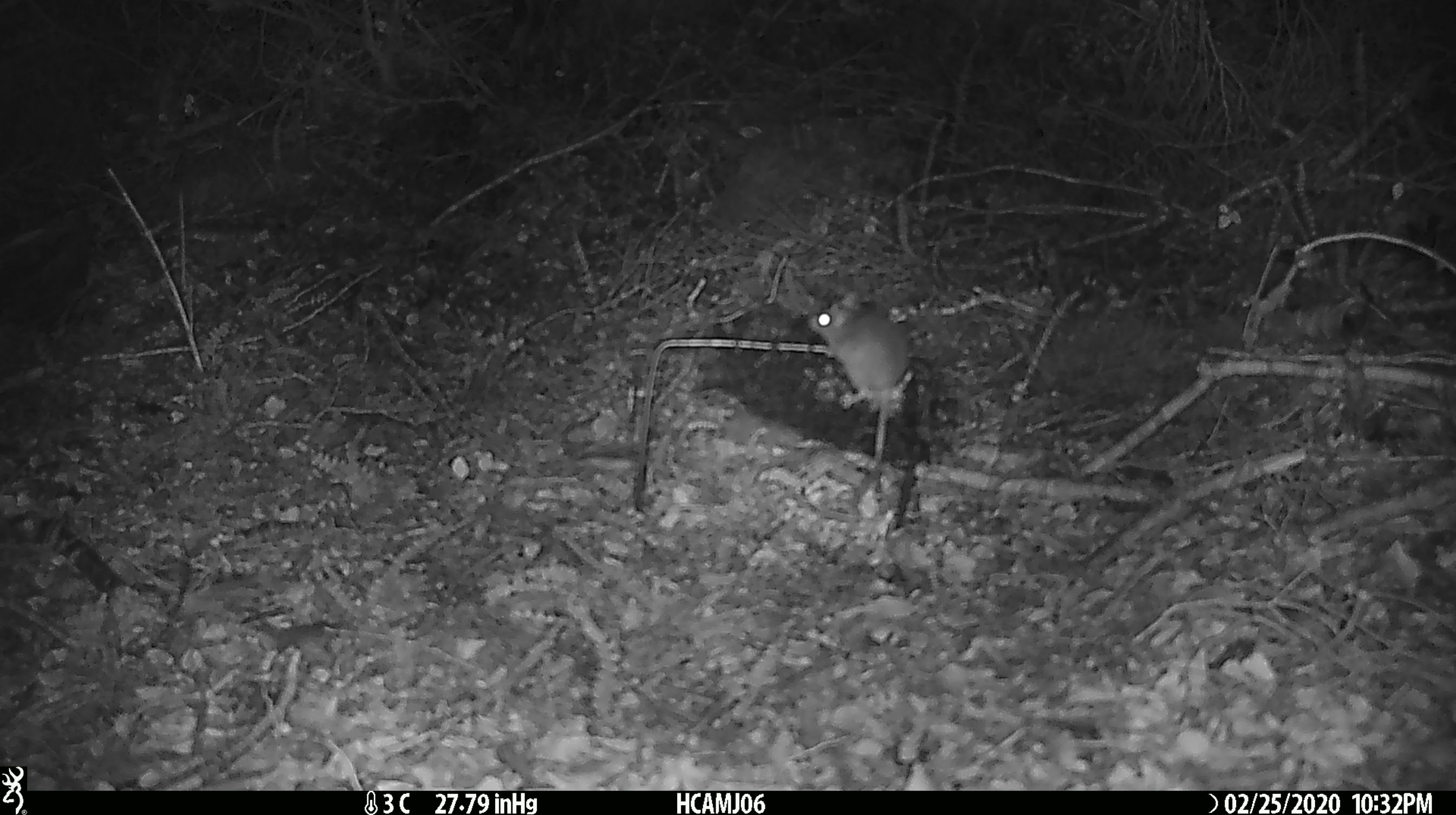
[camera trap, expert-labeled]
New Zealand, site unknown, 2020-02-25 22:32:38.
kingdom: Animalia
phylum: Chordata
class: Mammalia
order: Rodentia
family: Muridae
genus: Mus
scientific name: Mus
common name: mouse